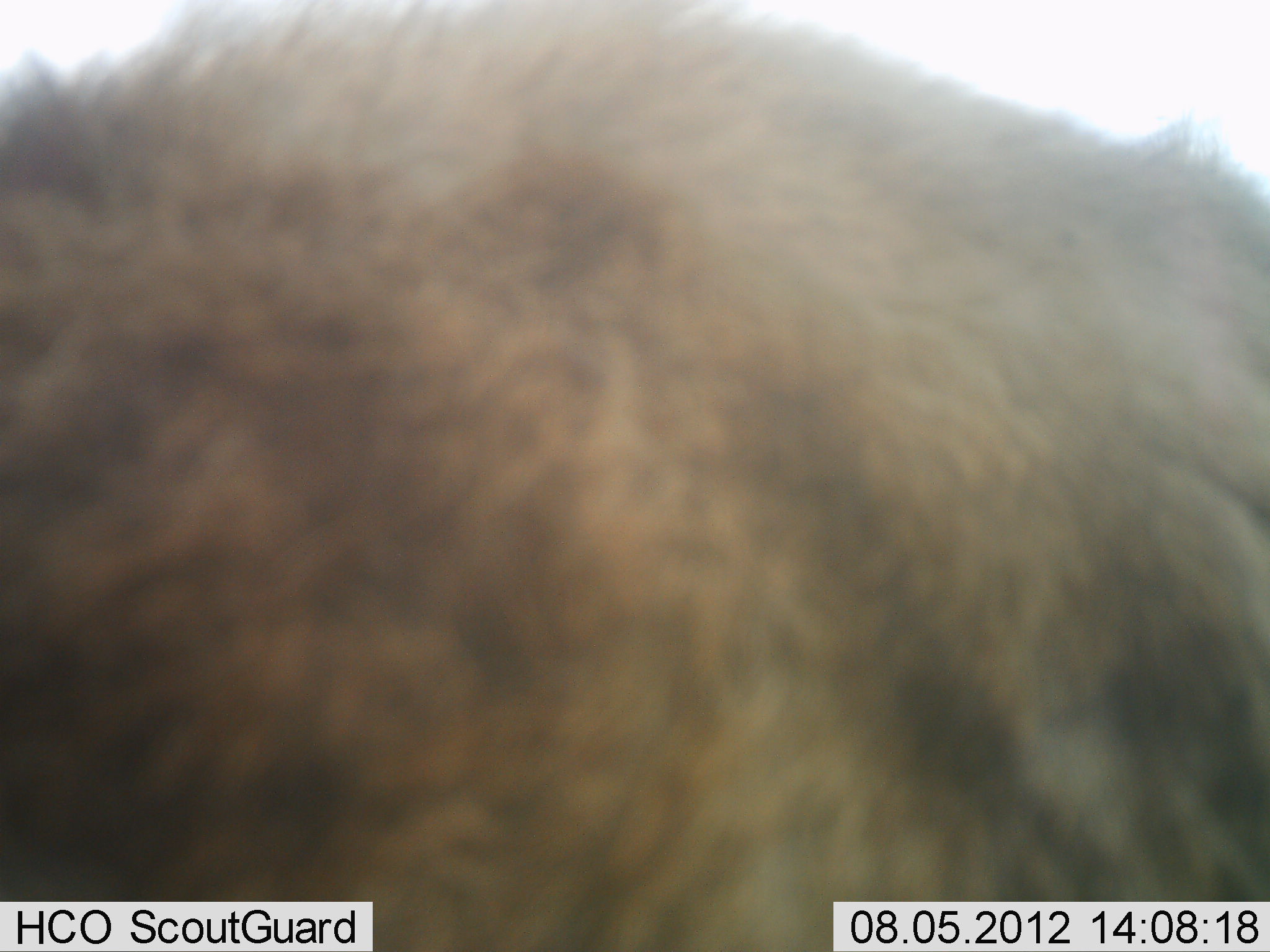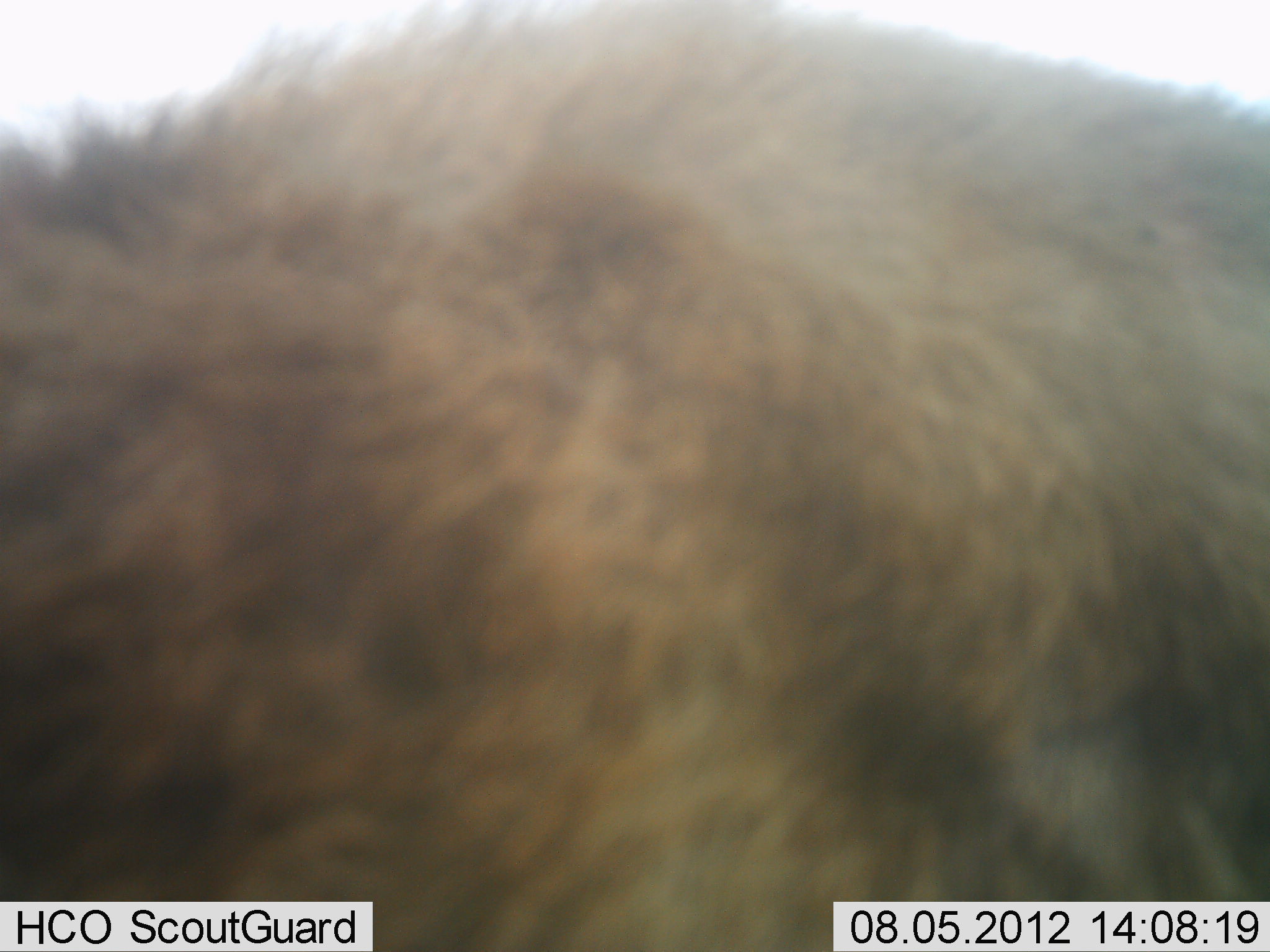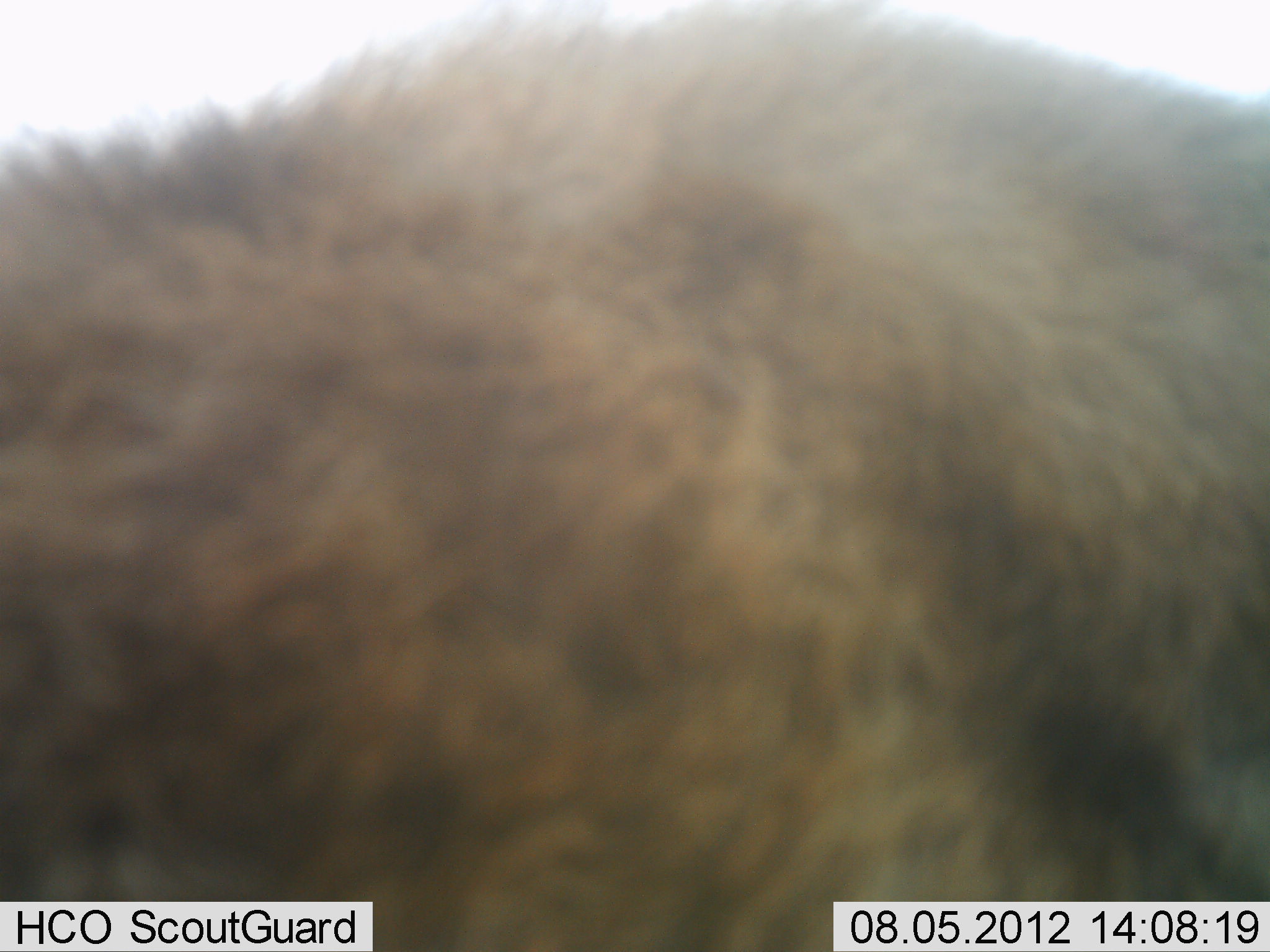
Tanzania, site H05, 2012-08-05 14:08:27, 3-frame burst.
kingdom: Animalia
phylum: Chordata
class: Mammalia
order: Carnivora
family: Hyaenidae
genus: Crocuta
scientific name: Crocuta crocuta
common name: spotted hyena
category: hyenaspotted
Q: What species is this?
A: Hyenaspotted (spotted hyena) (Crocuta crocuta).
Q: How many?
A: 1.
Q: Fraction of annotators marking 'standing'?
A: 67%.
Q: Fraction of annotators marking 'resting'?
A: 0%.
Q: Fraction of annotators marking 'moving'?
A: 33%.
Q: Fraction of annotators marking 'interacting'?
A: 0%.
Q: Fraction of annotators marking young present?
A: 0%.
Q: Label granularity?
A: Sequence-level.